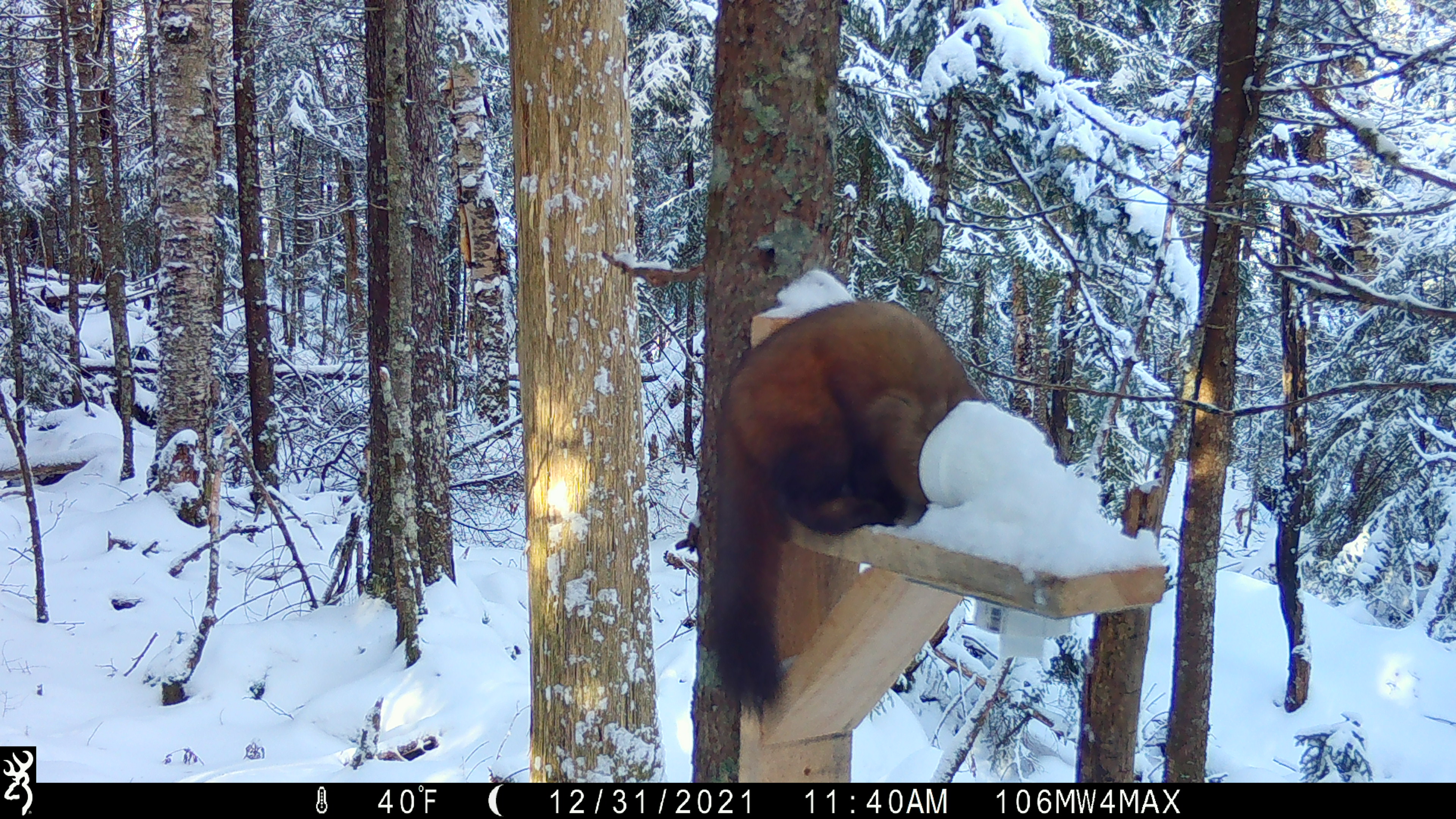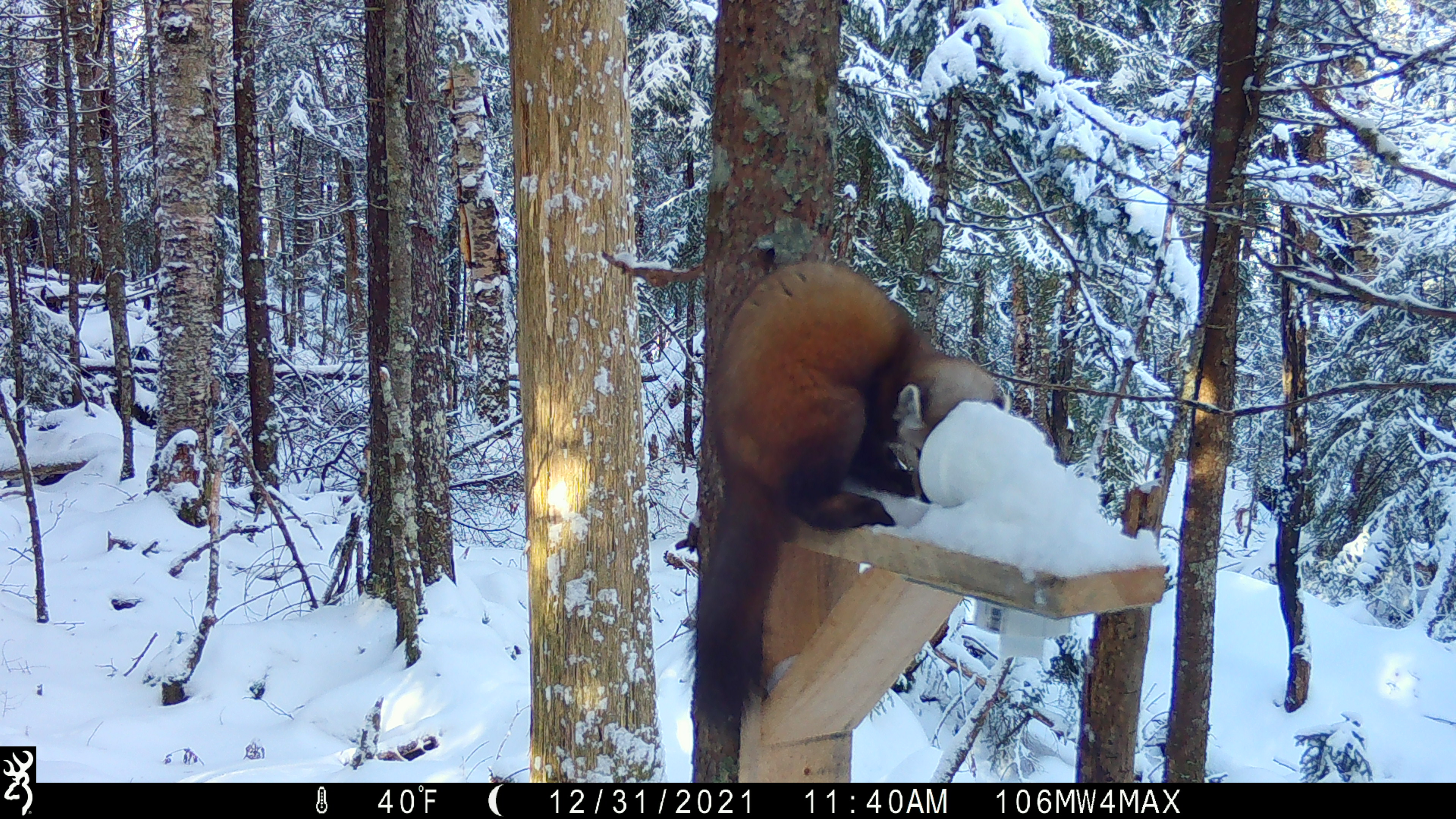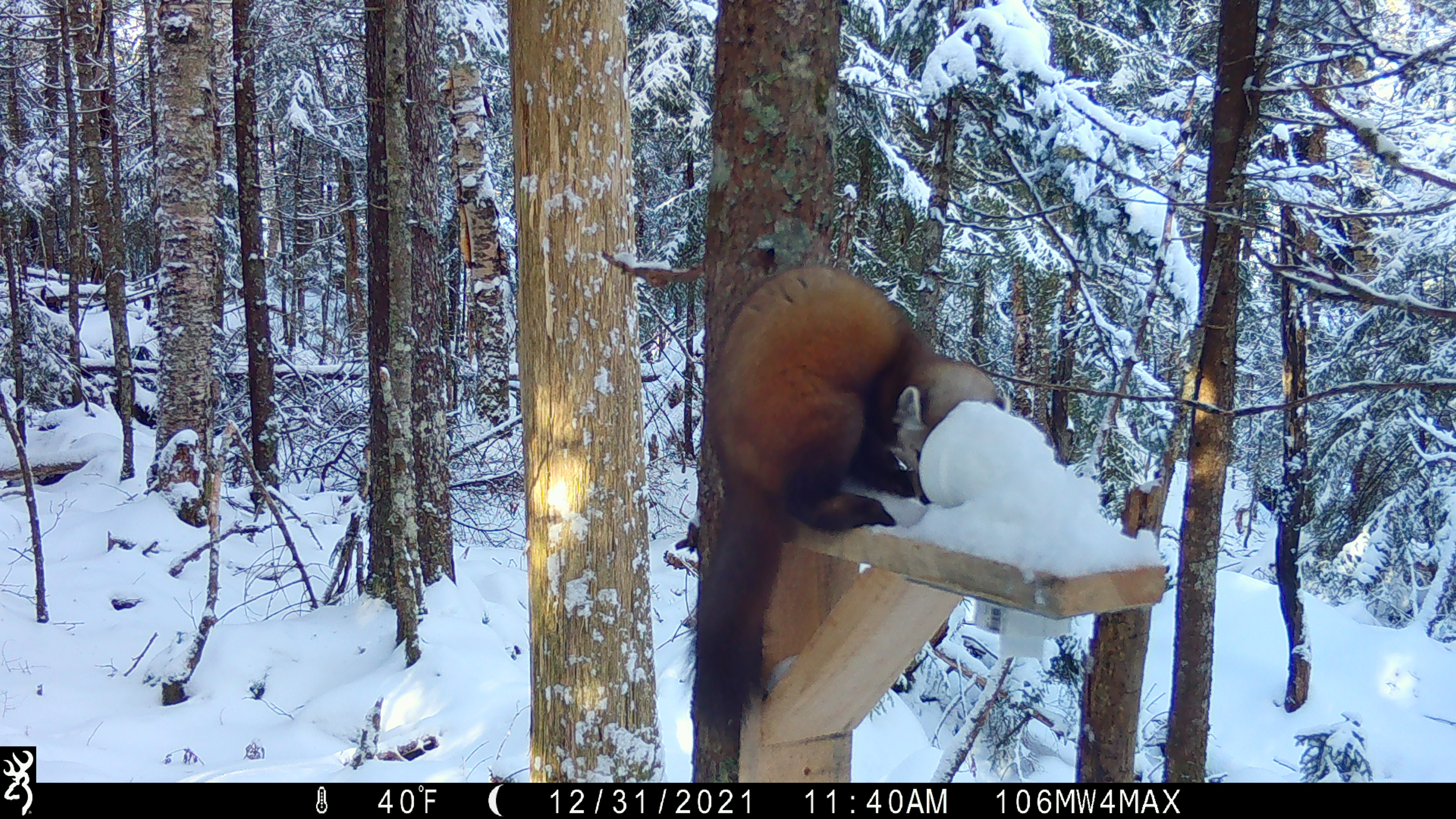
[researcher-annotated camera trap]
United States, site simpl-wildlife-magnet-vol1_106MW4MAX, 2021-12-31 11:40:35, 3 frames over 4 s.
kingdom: Animalia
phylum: Chordata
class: Mammalia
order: Carnivora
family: Mustelidae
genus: Martes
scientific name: Martes americana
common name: american marten